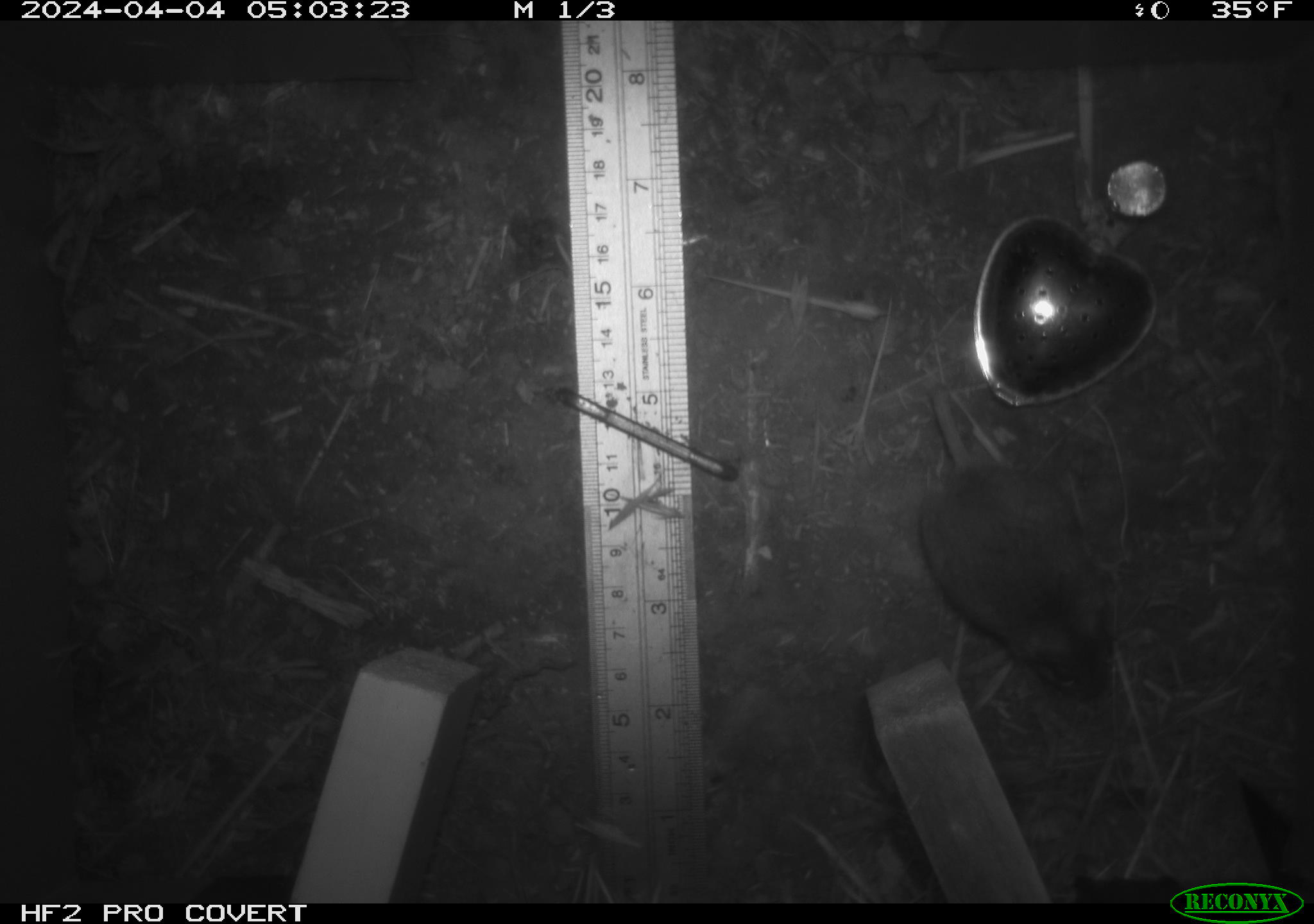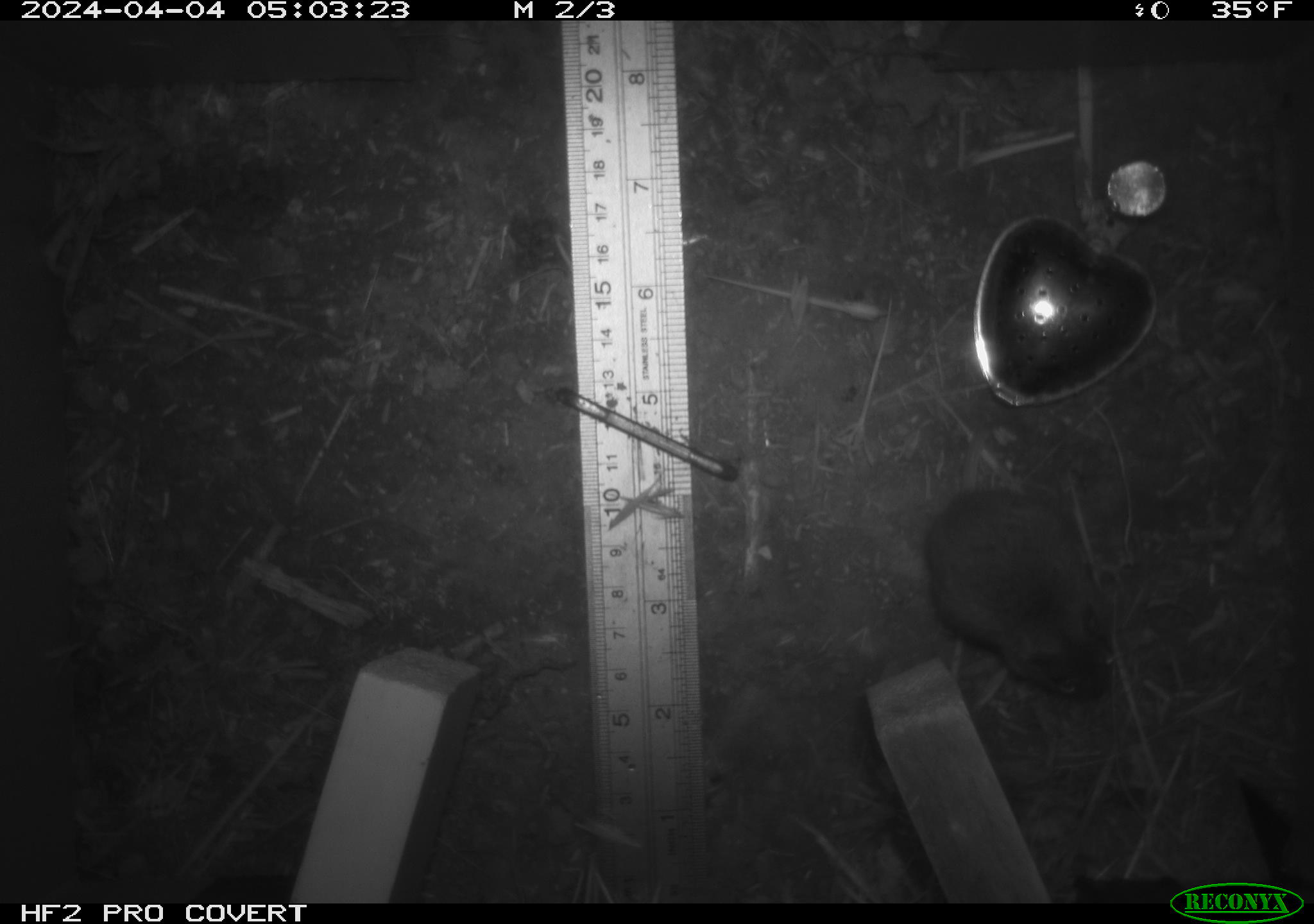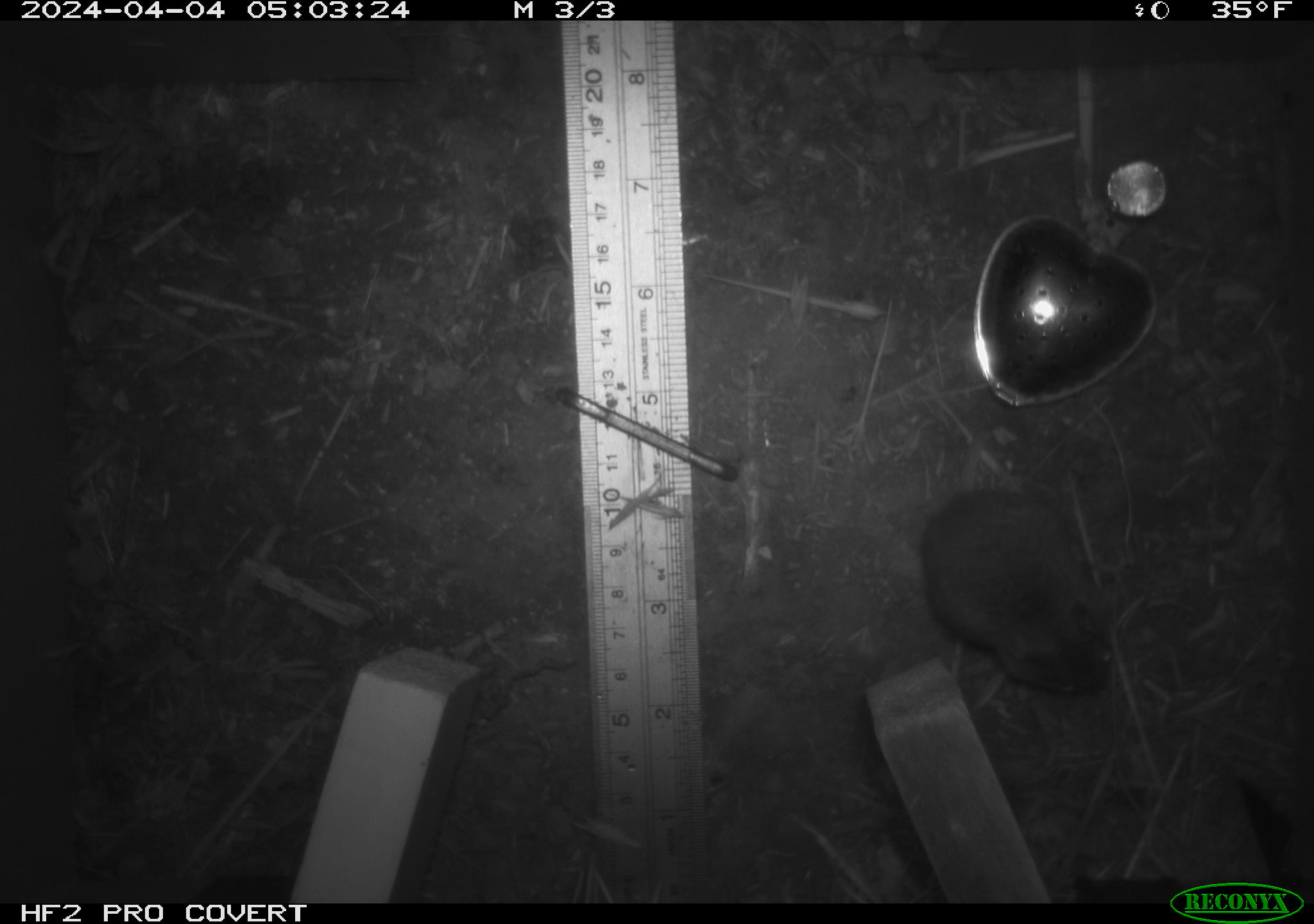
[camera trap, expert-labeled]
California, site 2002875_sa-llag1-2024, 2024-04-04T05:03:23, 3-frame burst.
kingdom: Animalia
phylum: Chordata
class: Mammalia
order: Rodentia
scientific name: Rodentia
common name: mouse species